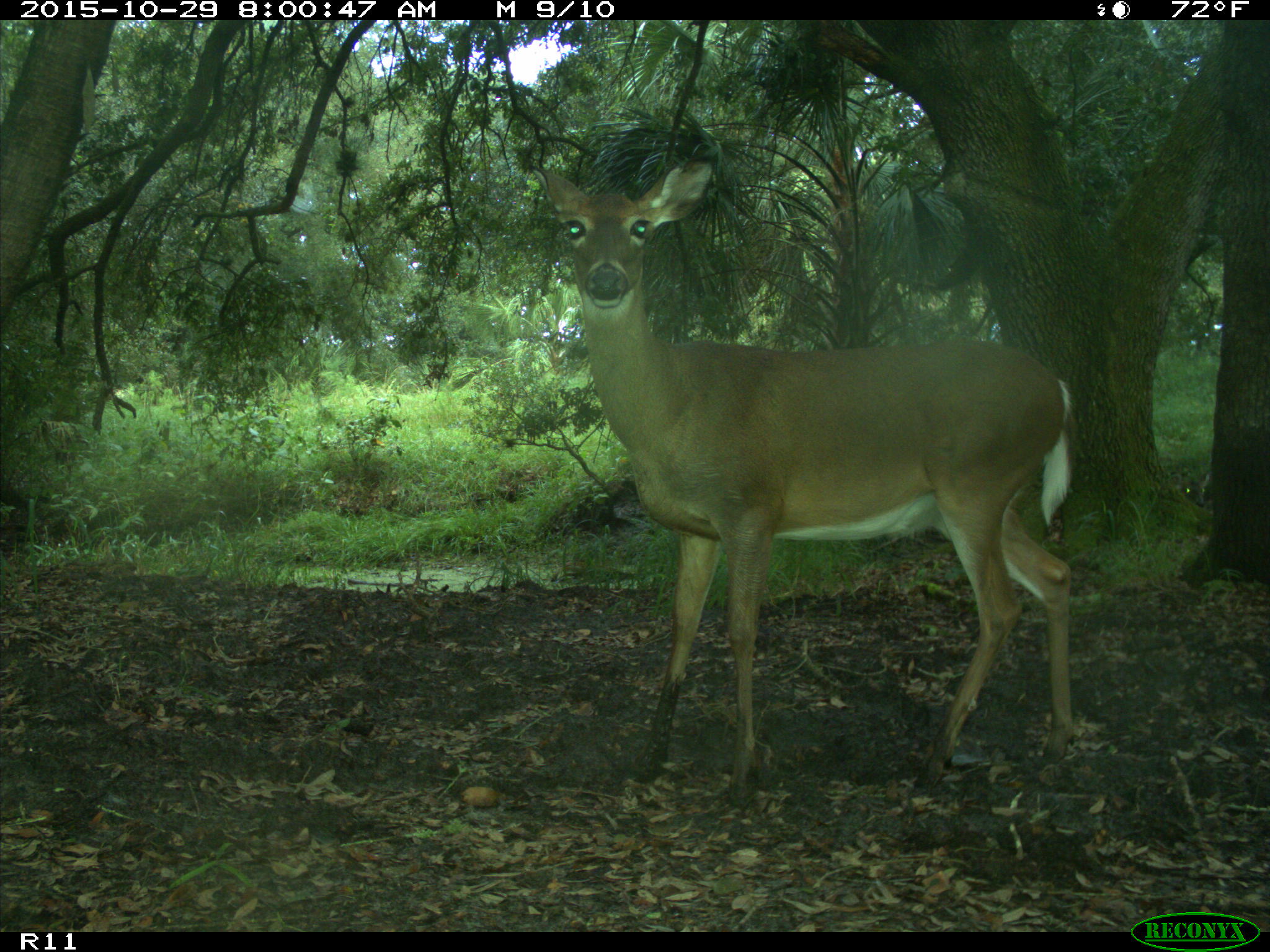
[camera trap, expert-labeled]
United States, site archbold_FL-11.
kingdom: Animalia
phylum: Chordata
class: Mammalia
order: Artiodactyla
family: Cervidae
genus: Odocoileus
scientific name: Odocoileus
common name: deer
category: unidentified deer